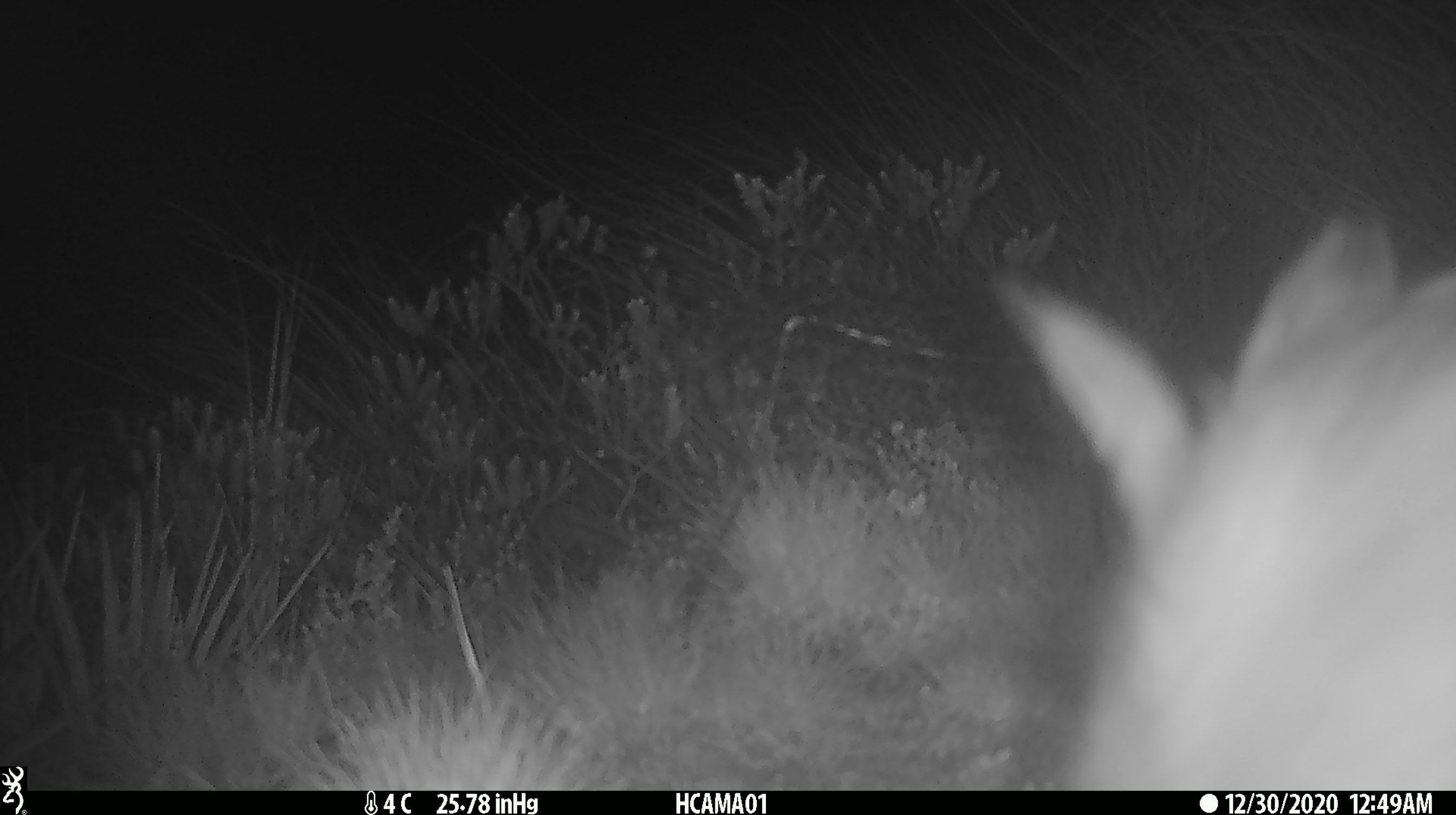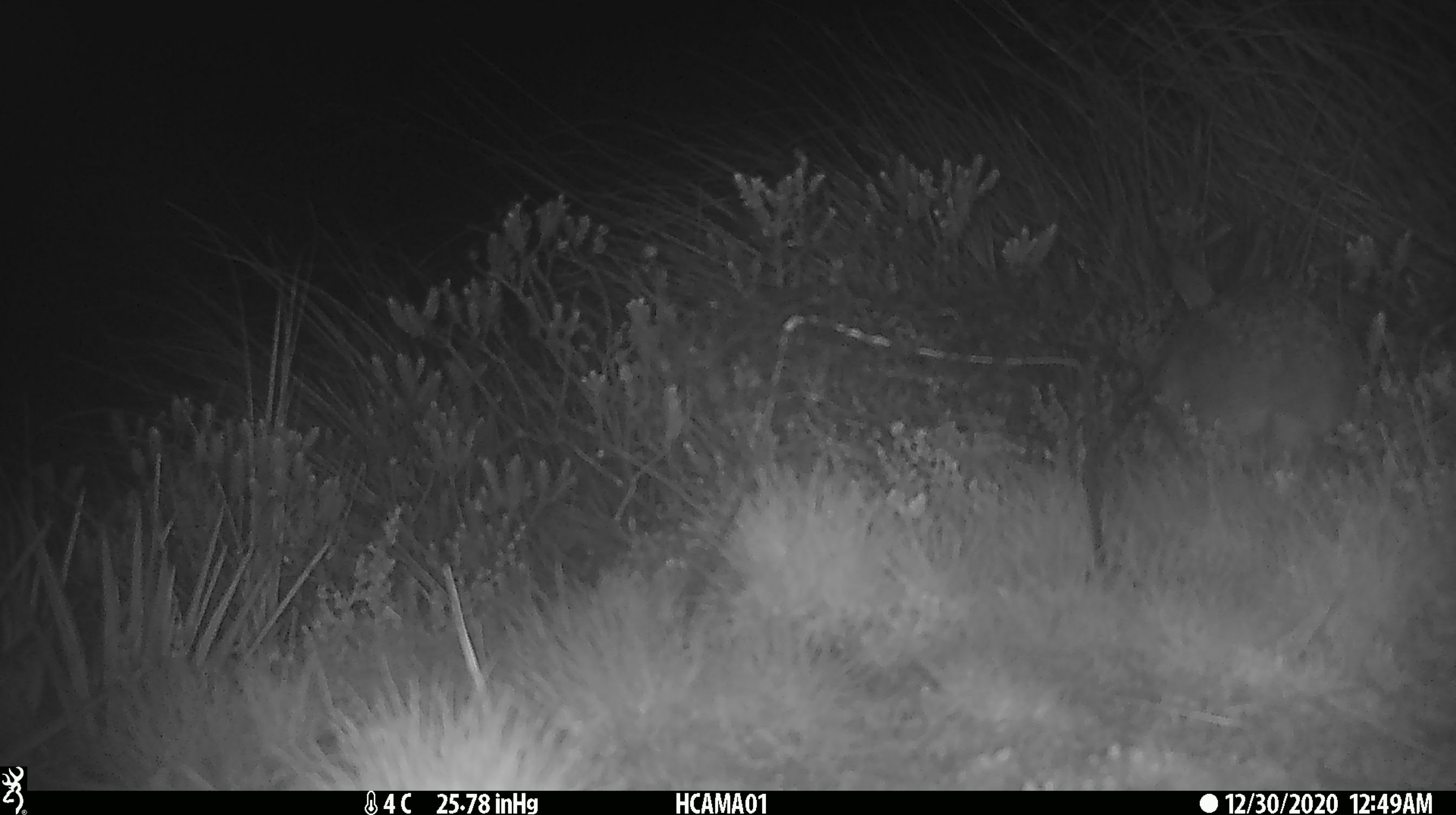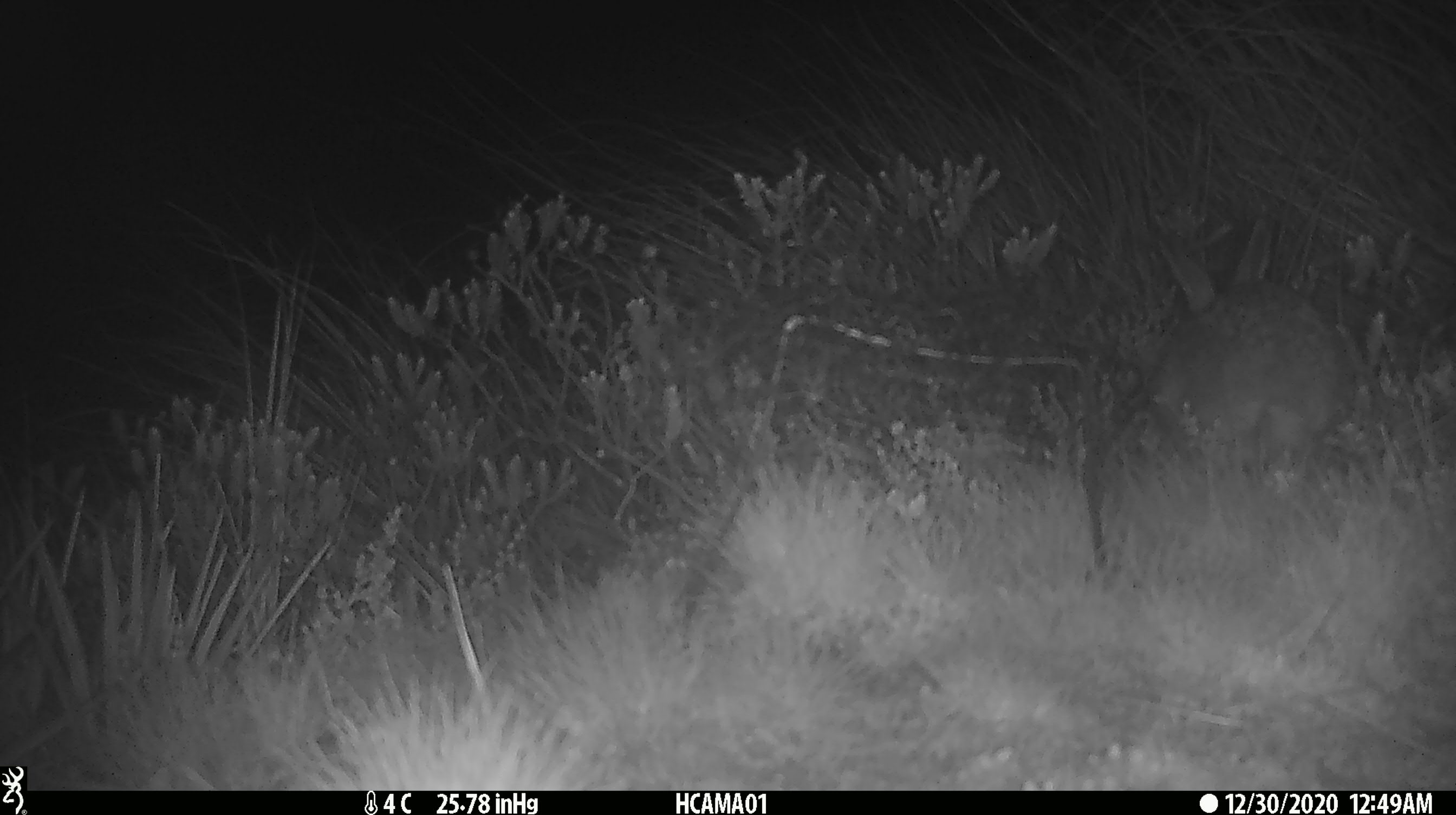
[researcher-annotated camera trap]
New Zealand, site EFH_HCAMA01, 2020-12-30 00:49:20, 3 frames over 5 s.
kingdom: Animalia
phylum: Chordata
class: Mammalia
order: Lagomorpha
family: Leporidae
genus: Oryctolagus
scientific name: Oryctolagus cuniculus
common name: european rabbit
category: rabbit